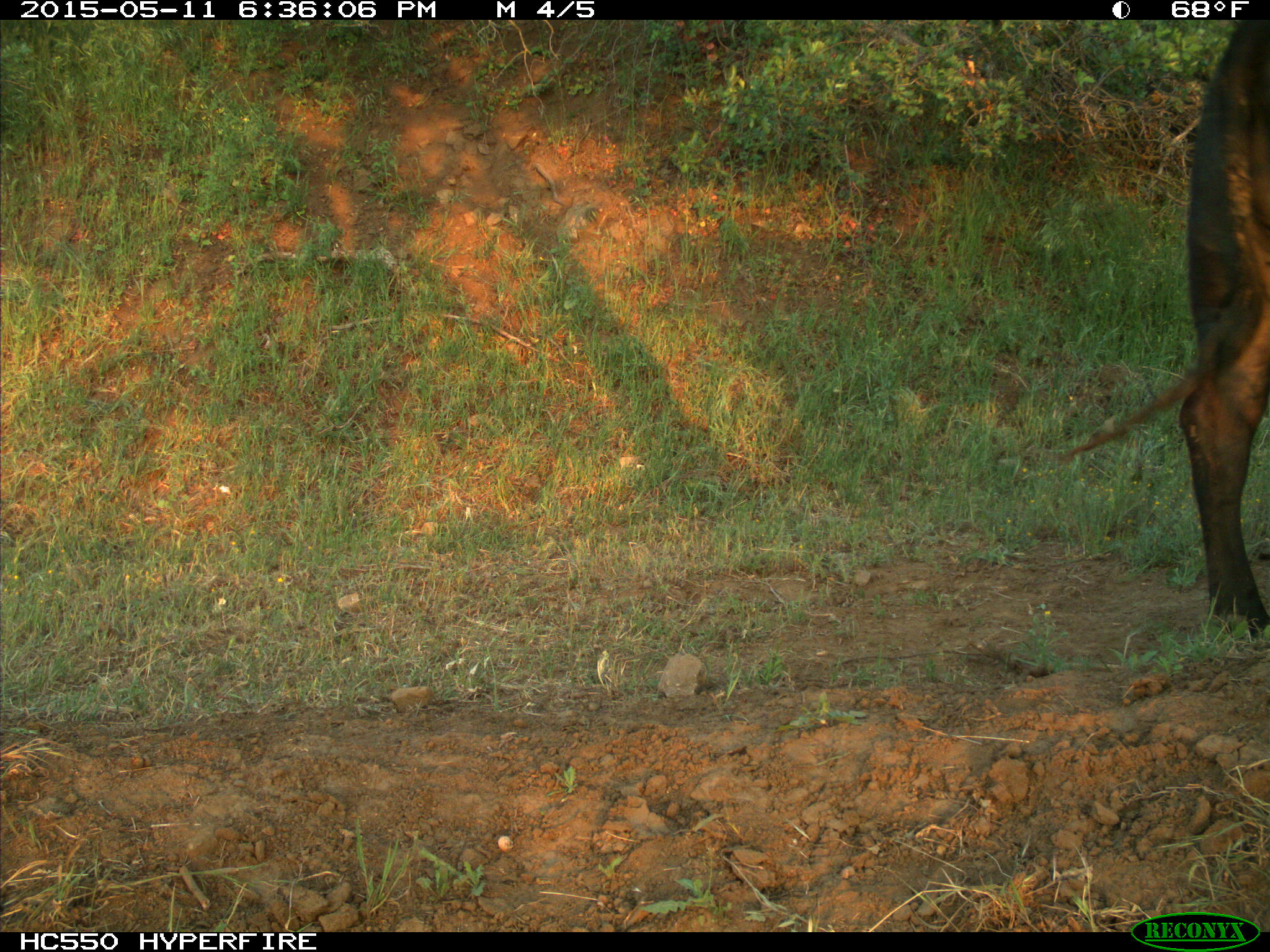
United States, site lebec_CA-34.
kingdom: Animalia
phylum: Chordata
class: Mammalia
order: Artiodactyla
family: Bovidae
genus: Bos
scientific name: Bos taurus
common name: domestic cow